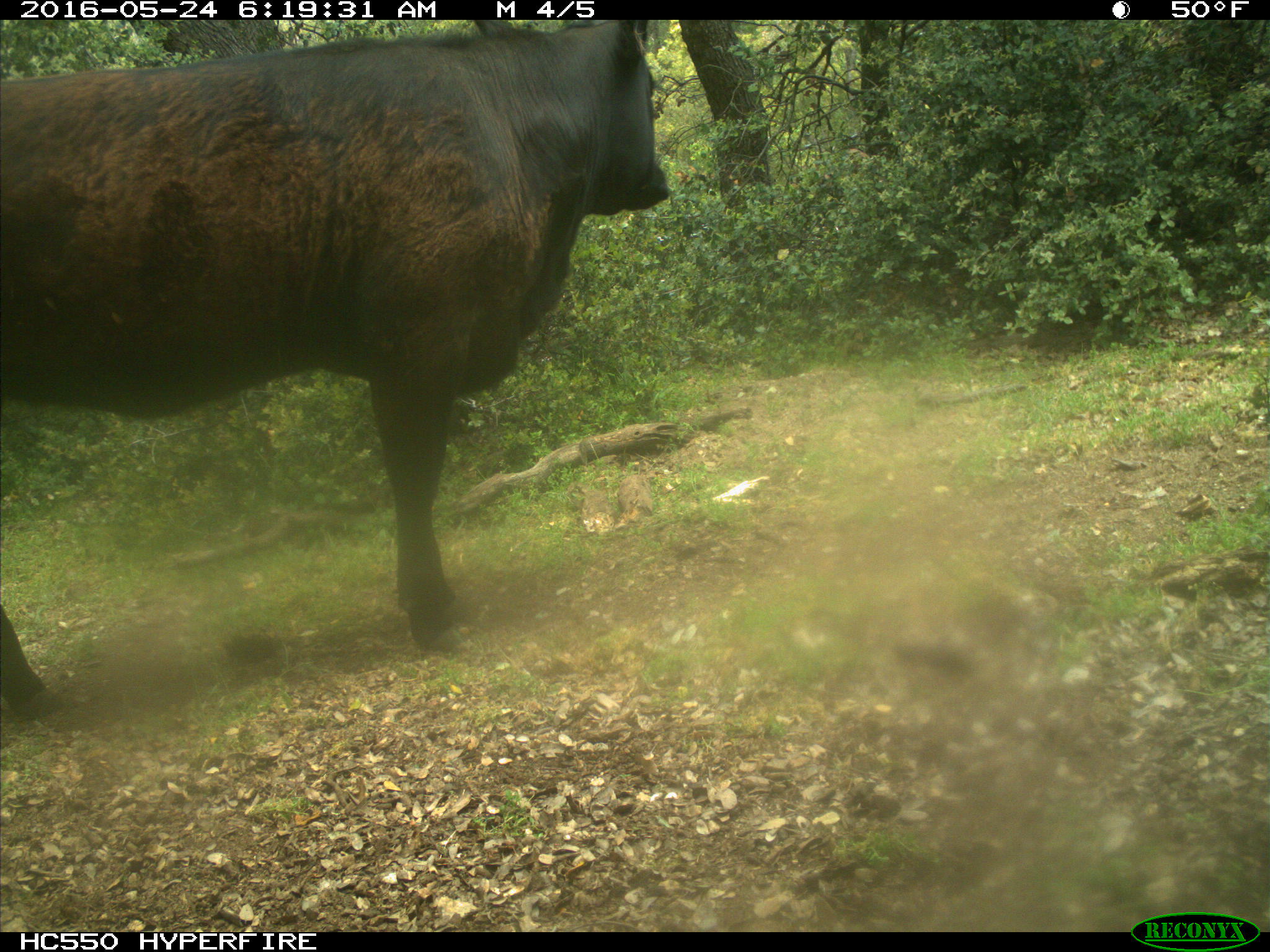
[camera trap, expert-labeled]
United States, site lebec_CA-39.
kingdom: Animalia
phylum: Chordata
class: Mammalia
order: Artiodactyla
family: Bovidae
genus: Bos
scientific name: Bos taurus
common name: domestic cow